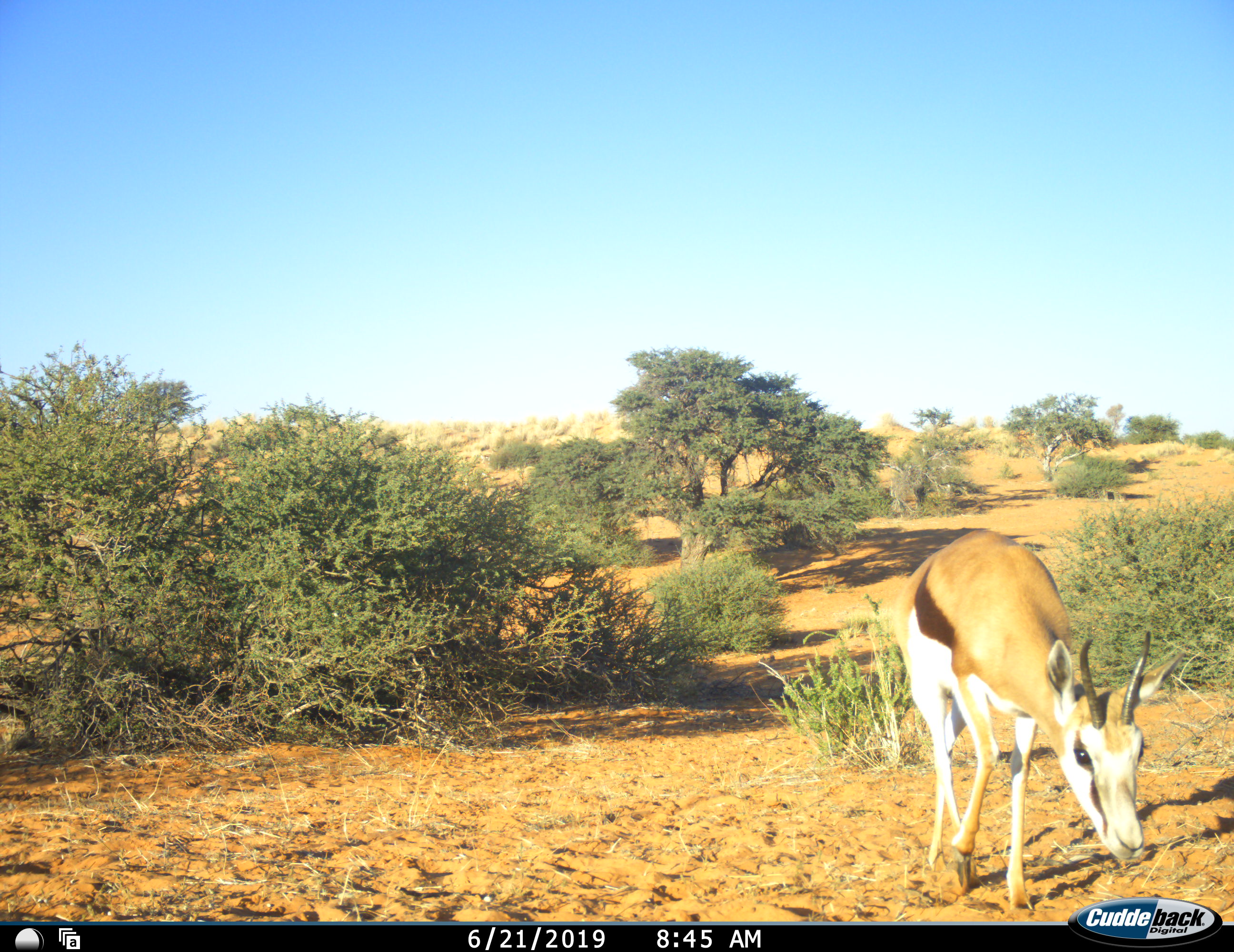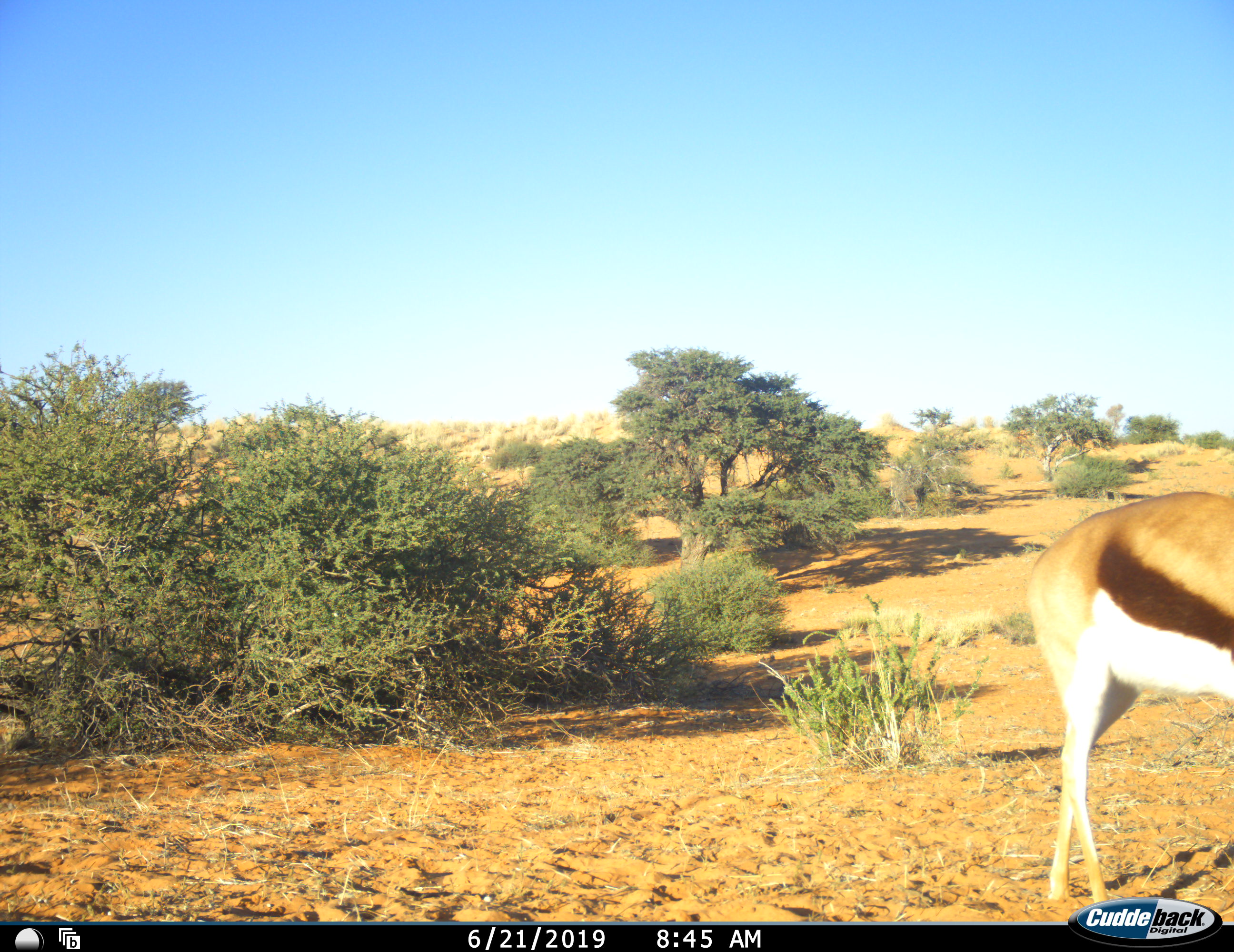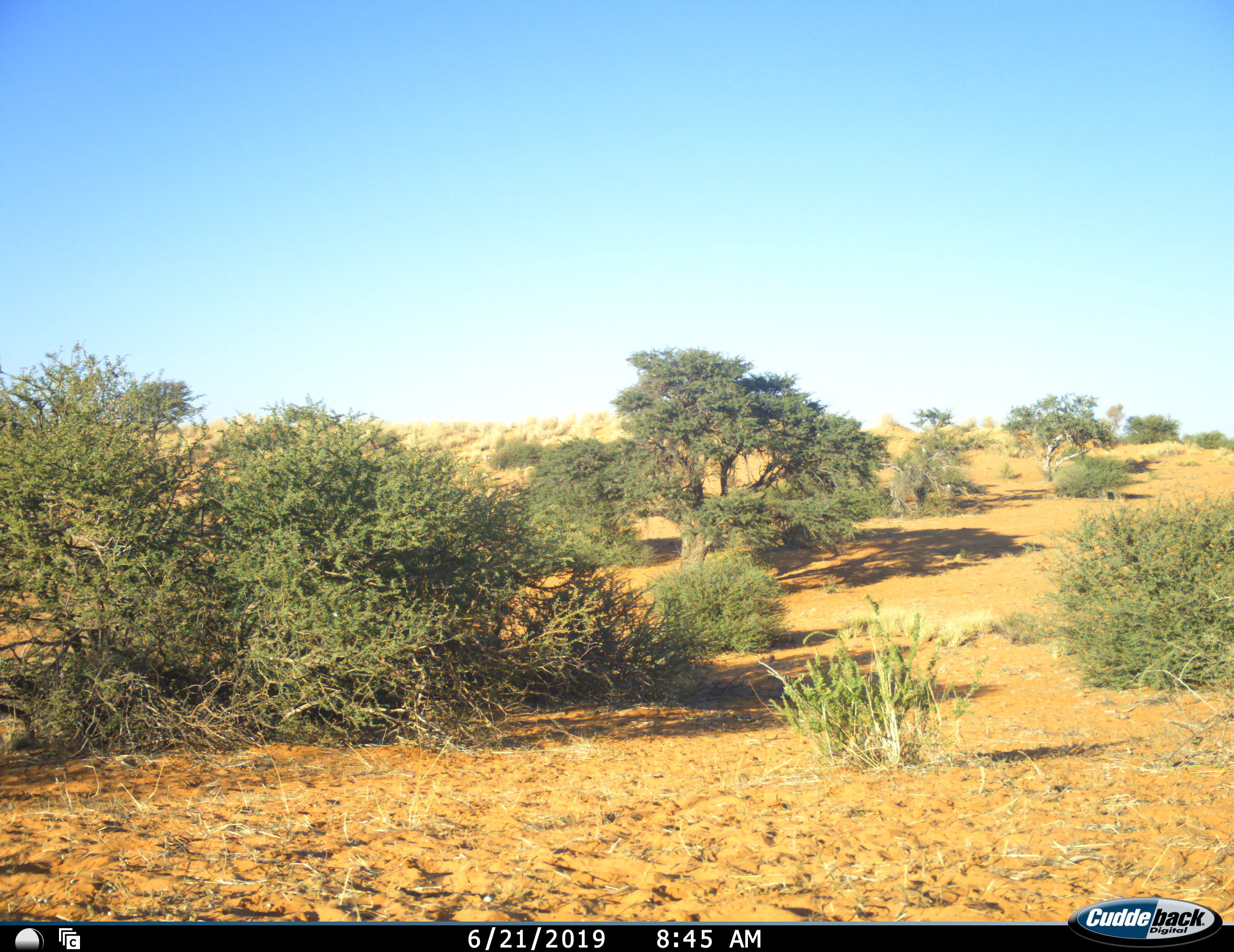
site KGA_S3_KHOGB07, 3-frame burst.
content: unidentified animal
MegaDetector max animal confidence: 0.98